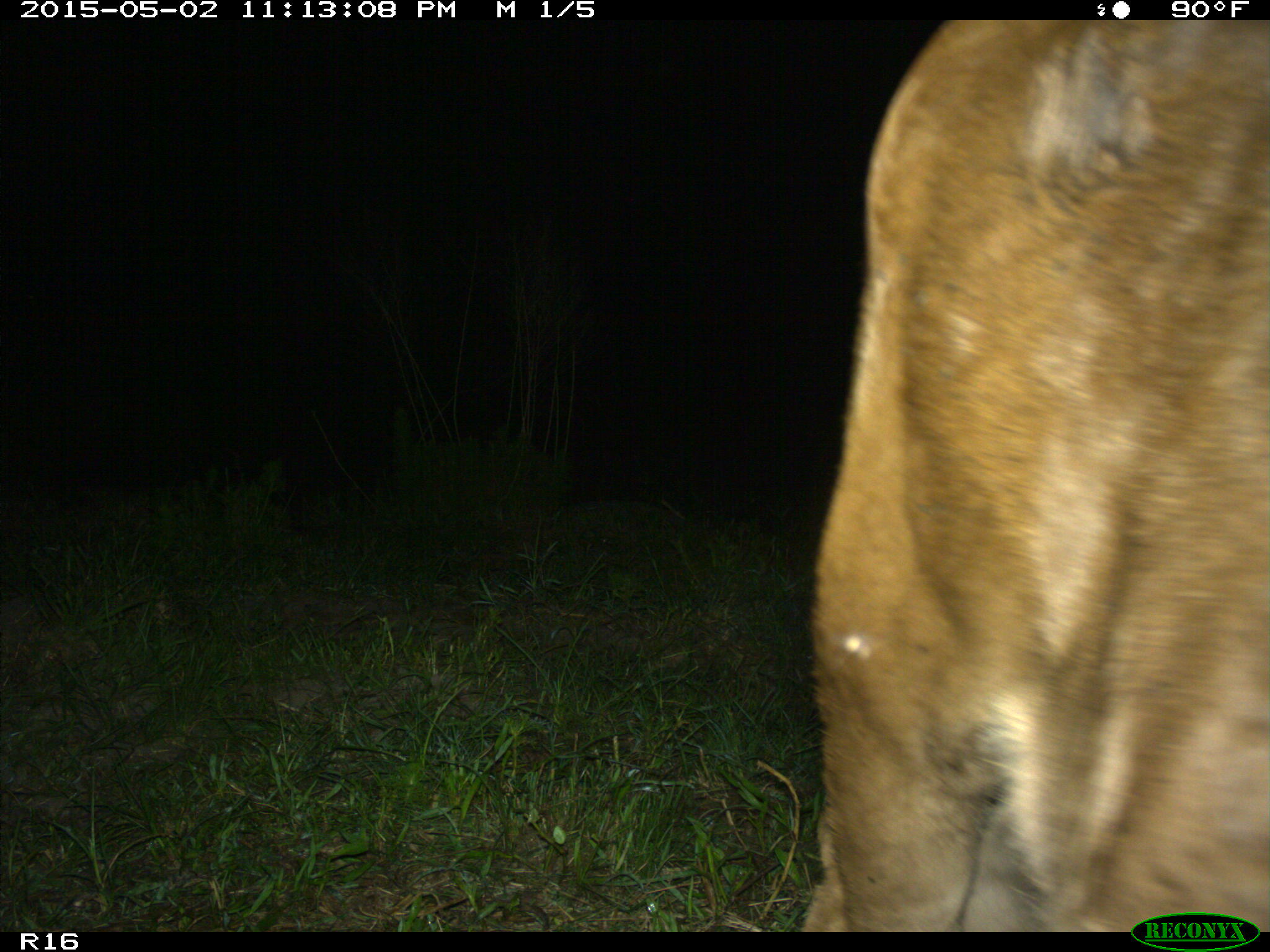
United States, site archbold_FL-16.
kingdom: Animalia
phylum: Chordata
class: Mammalia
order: Artiodactyla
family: Bovidae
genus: Bos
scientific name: Bos taurus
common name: domestic cow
Bos taurus (domestic cow).